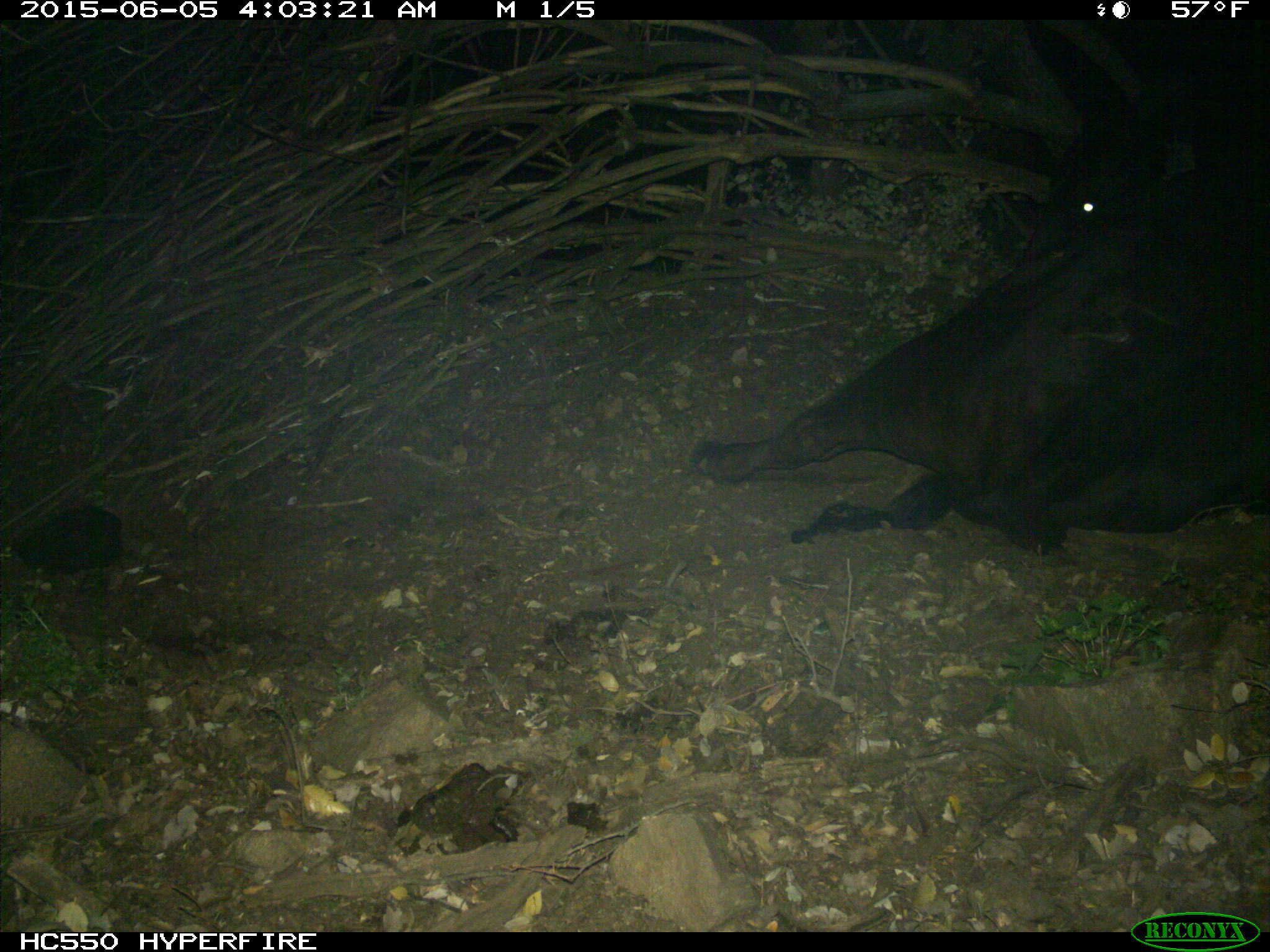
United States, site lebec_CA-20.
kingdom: Animalia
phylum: Chordata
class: Mammalia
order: Artiodactyla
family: Bovidae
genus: Bos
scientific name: Bos taurus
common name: domestic cow